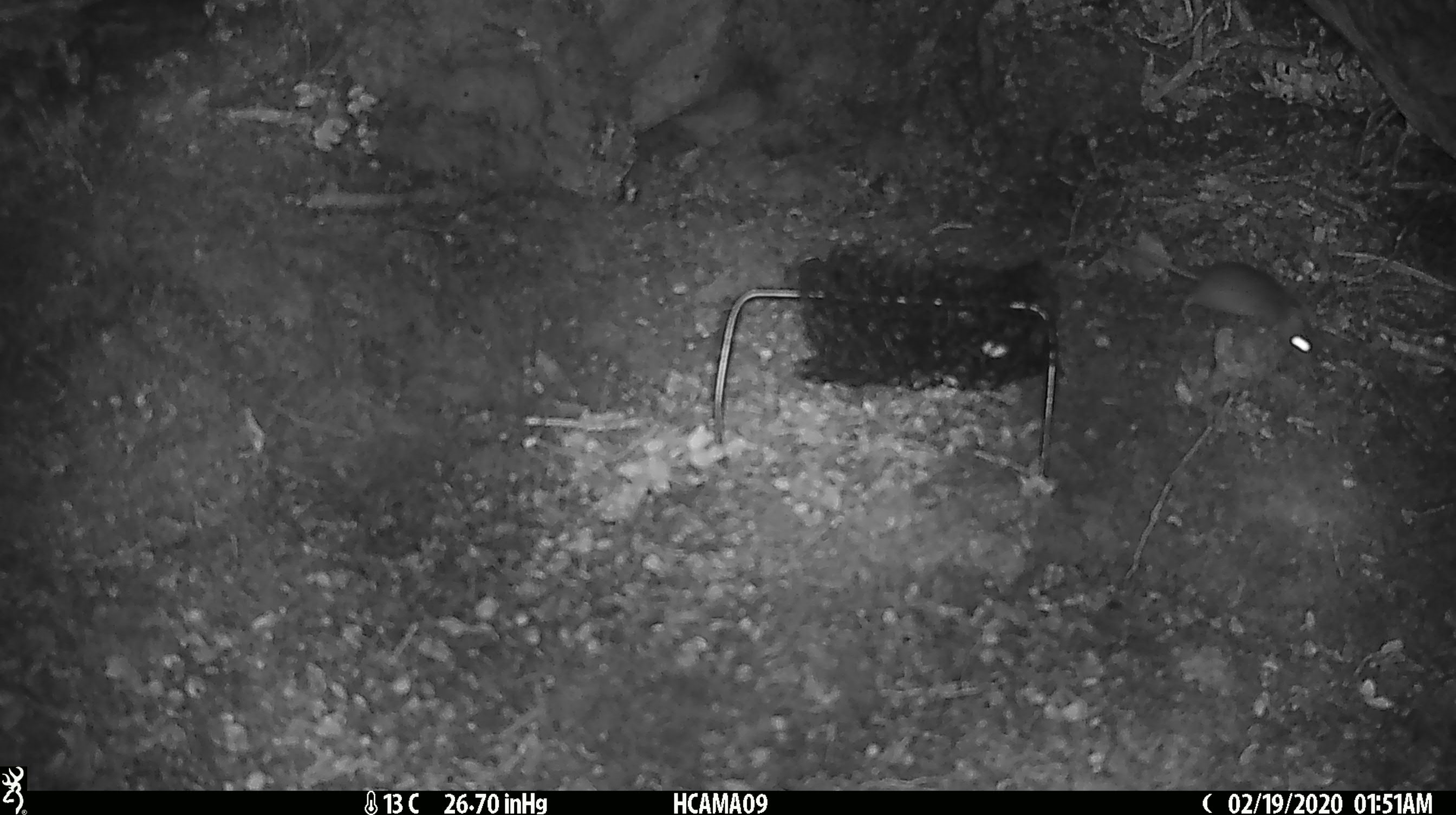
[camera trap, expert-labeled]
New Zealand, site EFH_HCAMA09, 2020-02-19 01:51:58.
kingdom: Animalia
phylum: Chordata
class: Mammalia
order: Rodentia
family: Muridae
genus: Mus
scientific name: Mus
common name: mouse